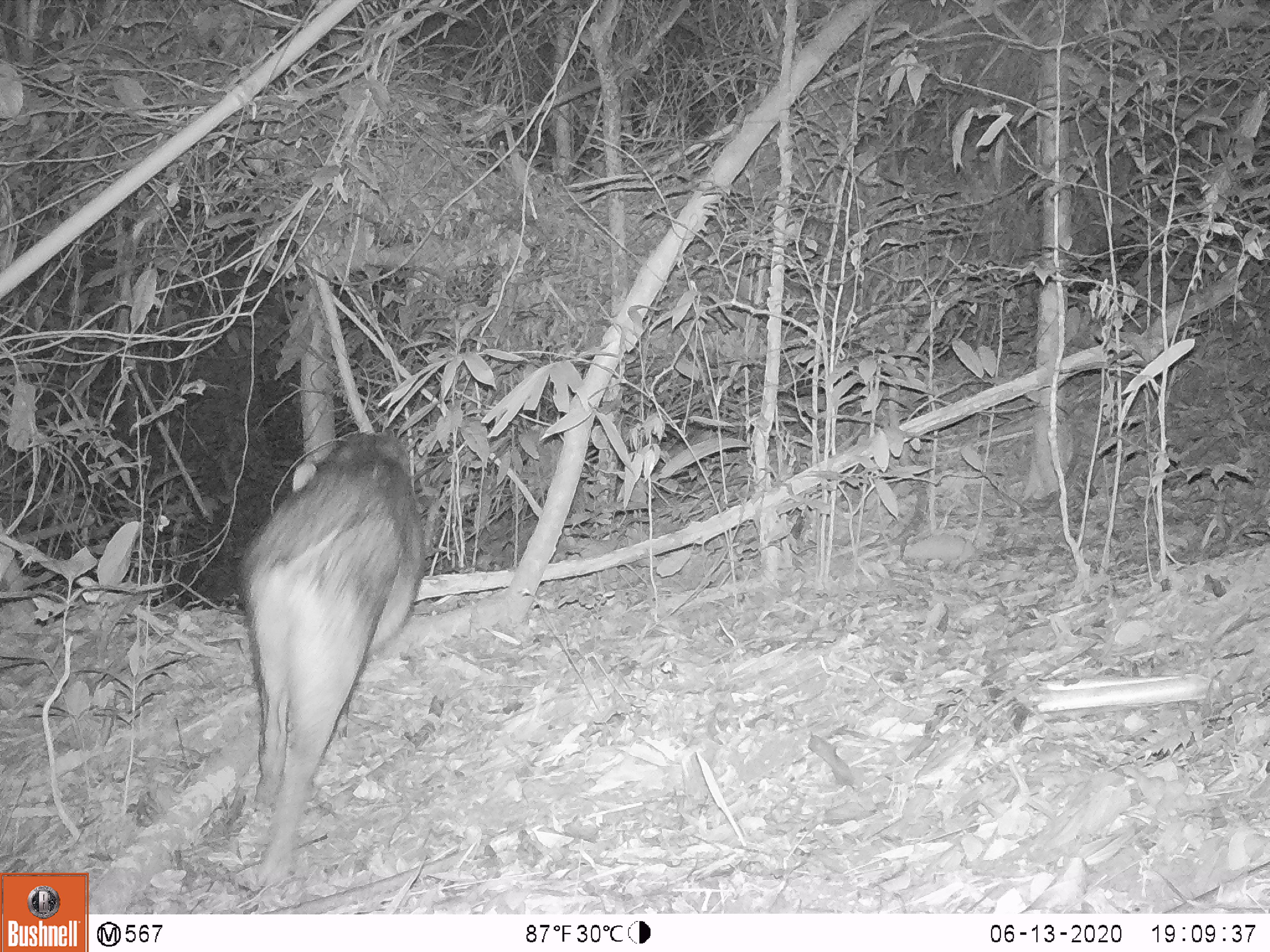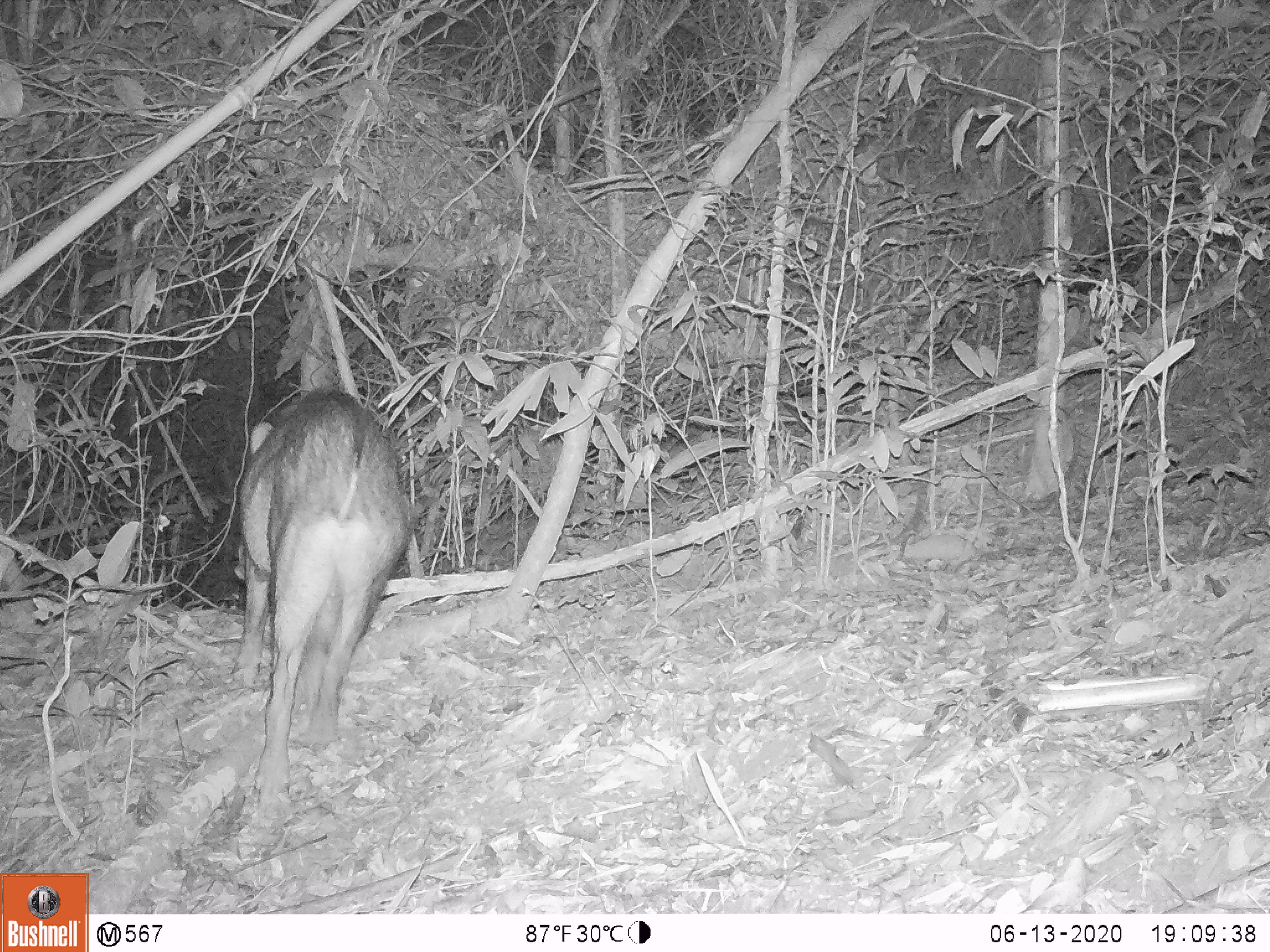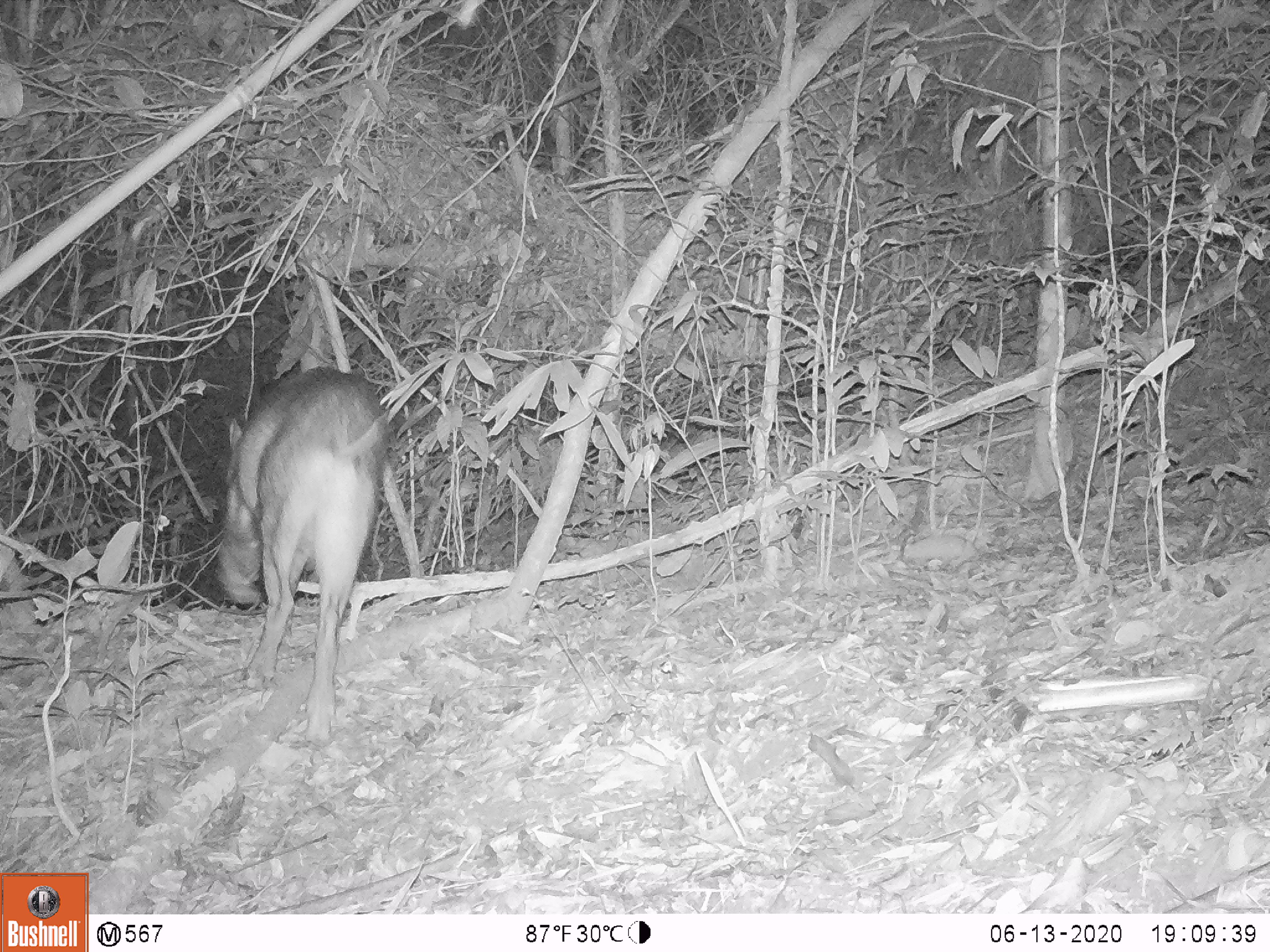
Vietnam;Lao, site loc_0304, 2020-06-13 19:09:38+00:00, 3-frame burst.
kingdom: Animalia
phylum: Chordata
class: Mammalia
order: Artiodactyla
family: Suidae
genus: Sus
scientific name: Sus scrofa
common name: eurasian wild pig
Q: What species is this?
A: Eurasian wild pig (Sus scrofa).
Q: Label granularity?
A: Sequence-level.